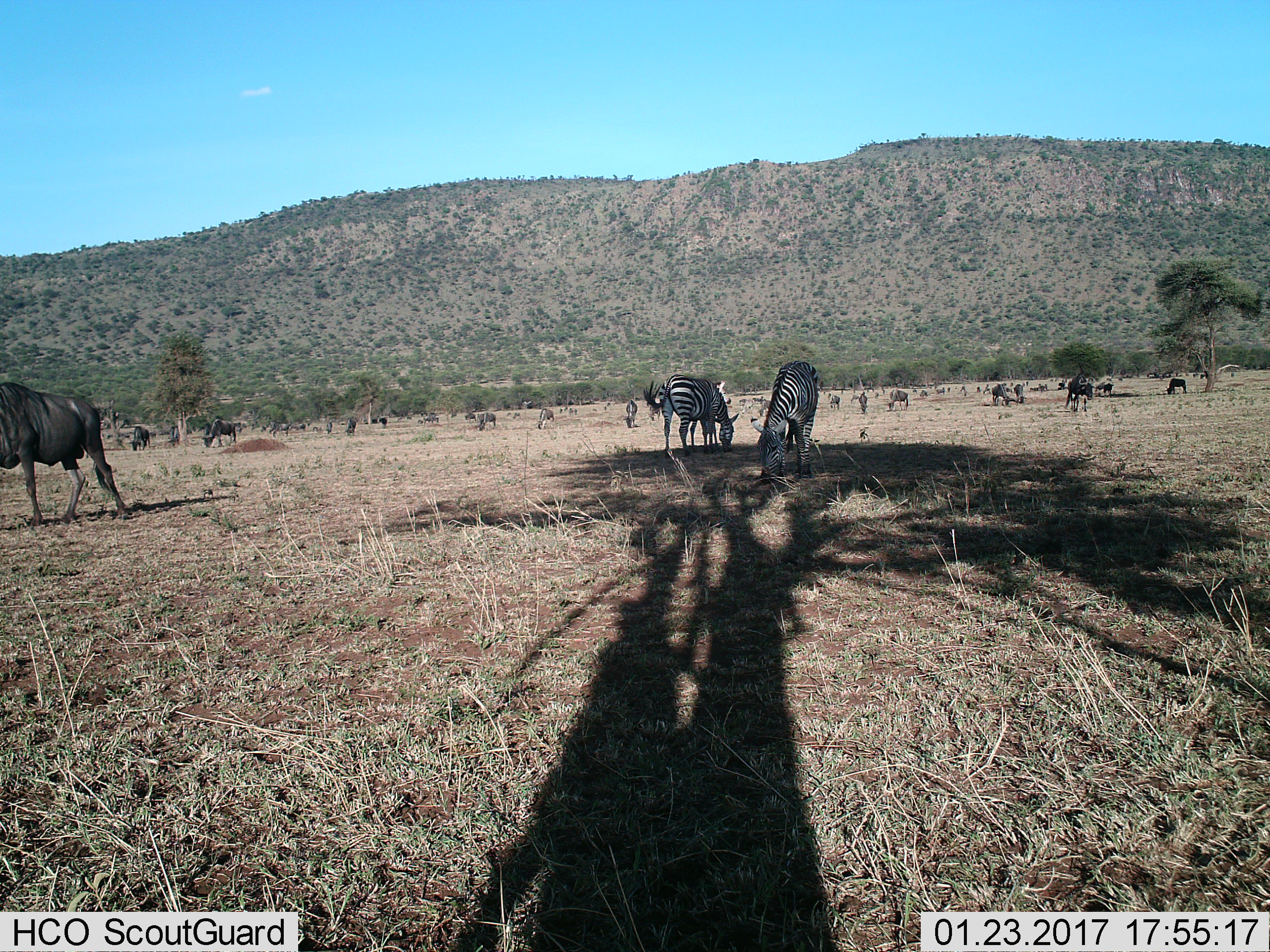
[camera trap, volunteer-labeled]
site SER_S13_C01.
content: unidentified animal